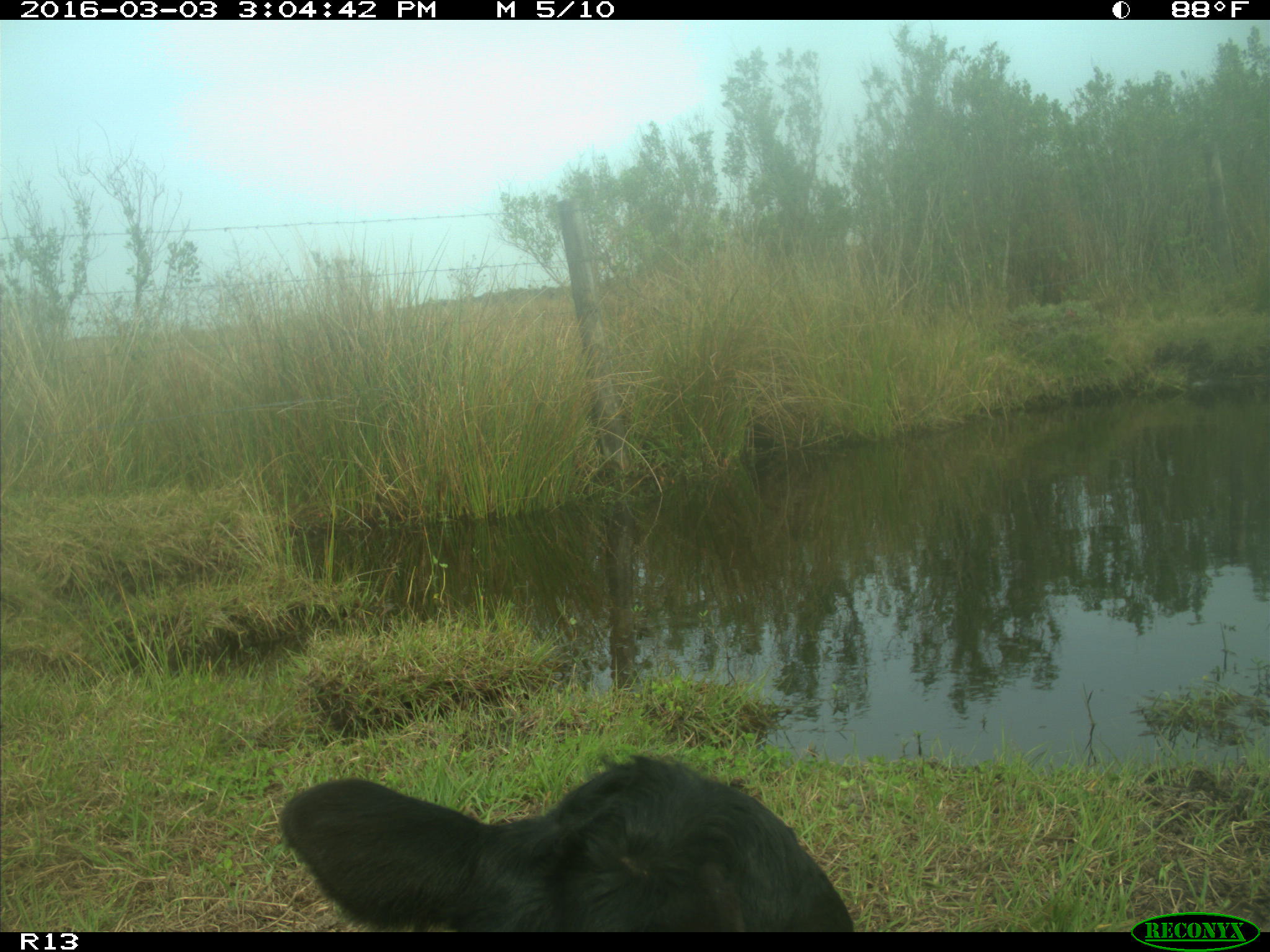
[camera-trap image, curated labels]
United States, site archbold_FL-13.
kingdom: Animalia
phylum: Chordata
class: Mammalia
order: Artiodactyla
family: Bovidae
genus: Bos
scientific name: Bos taurus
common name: domestic cow